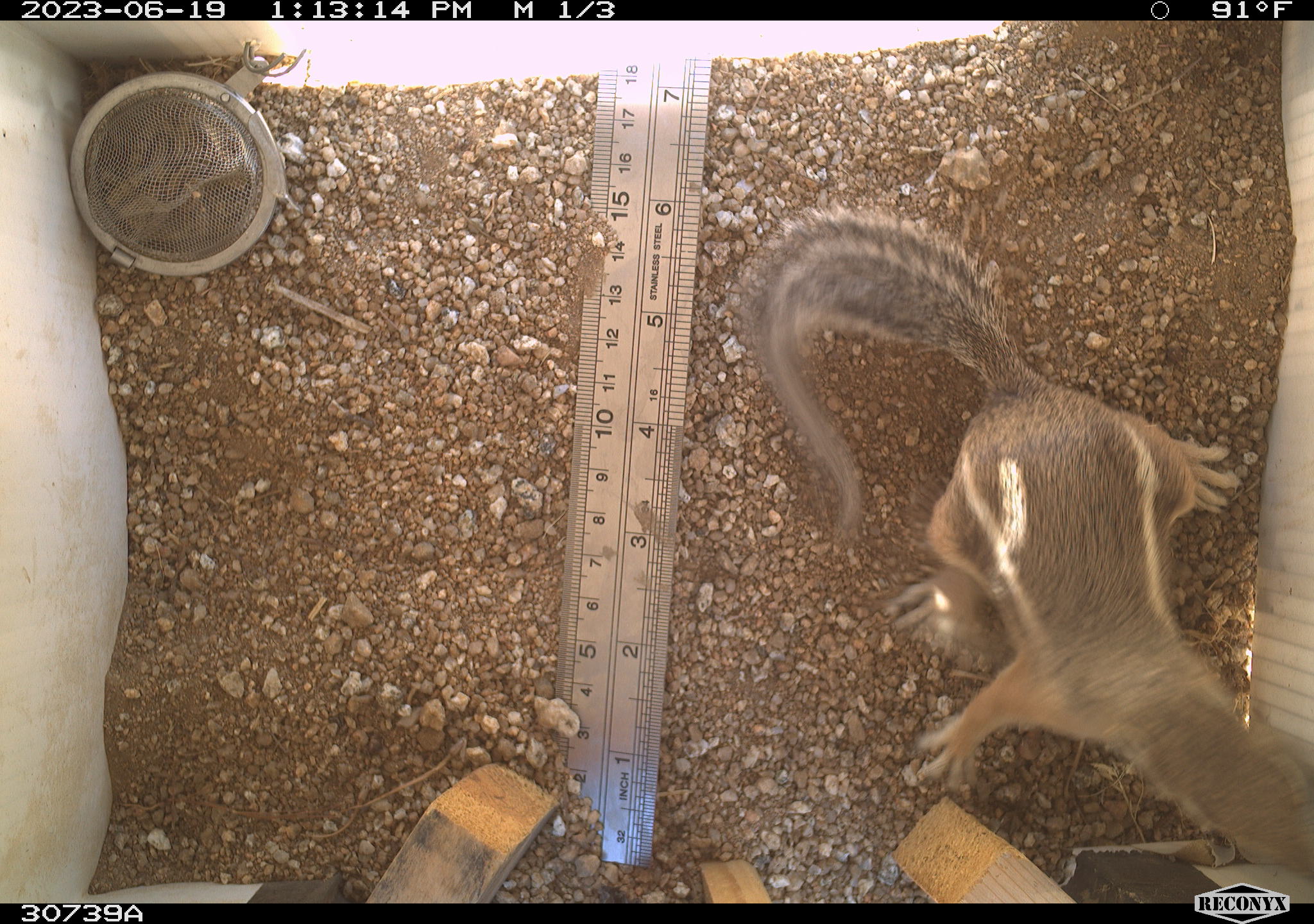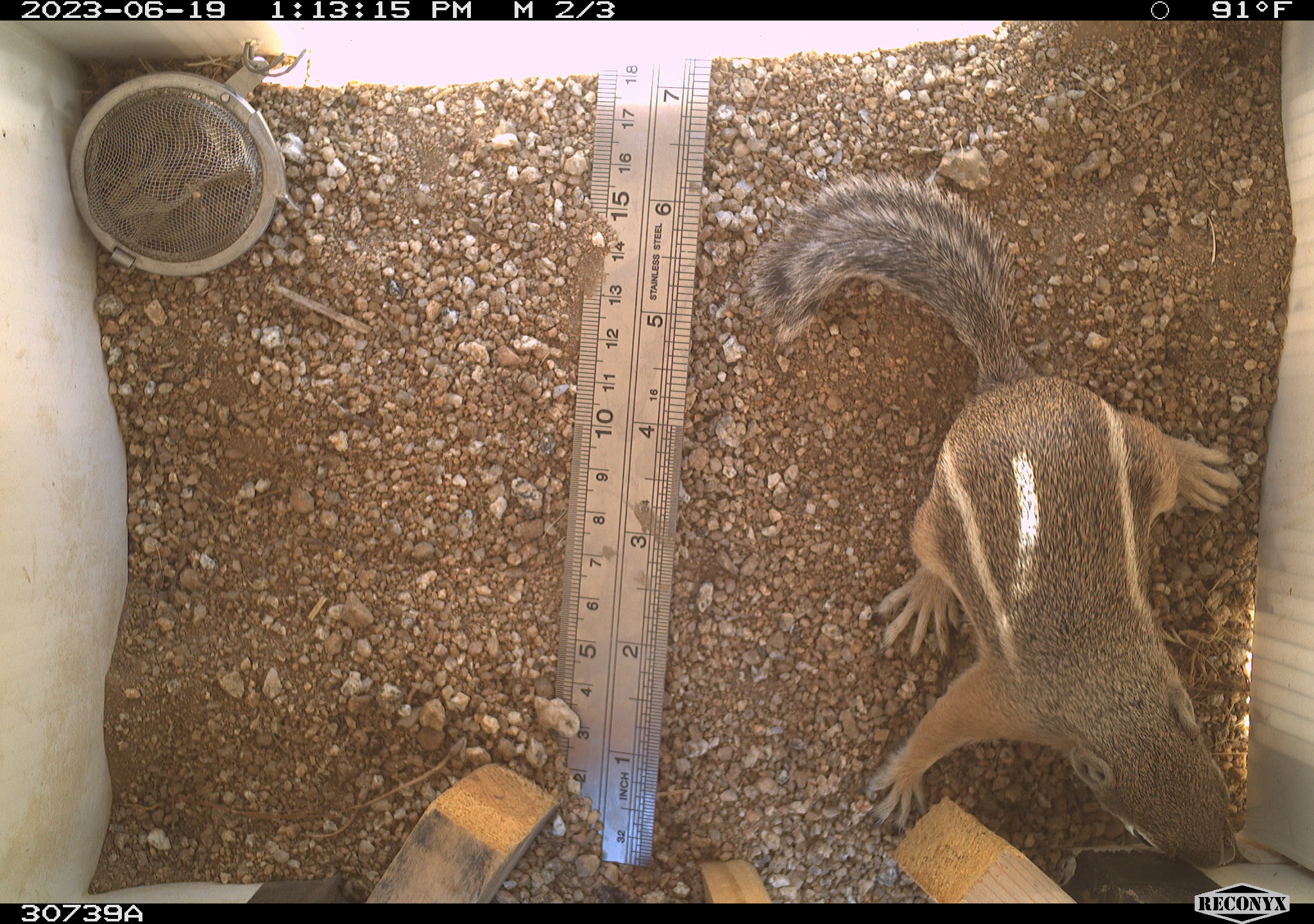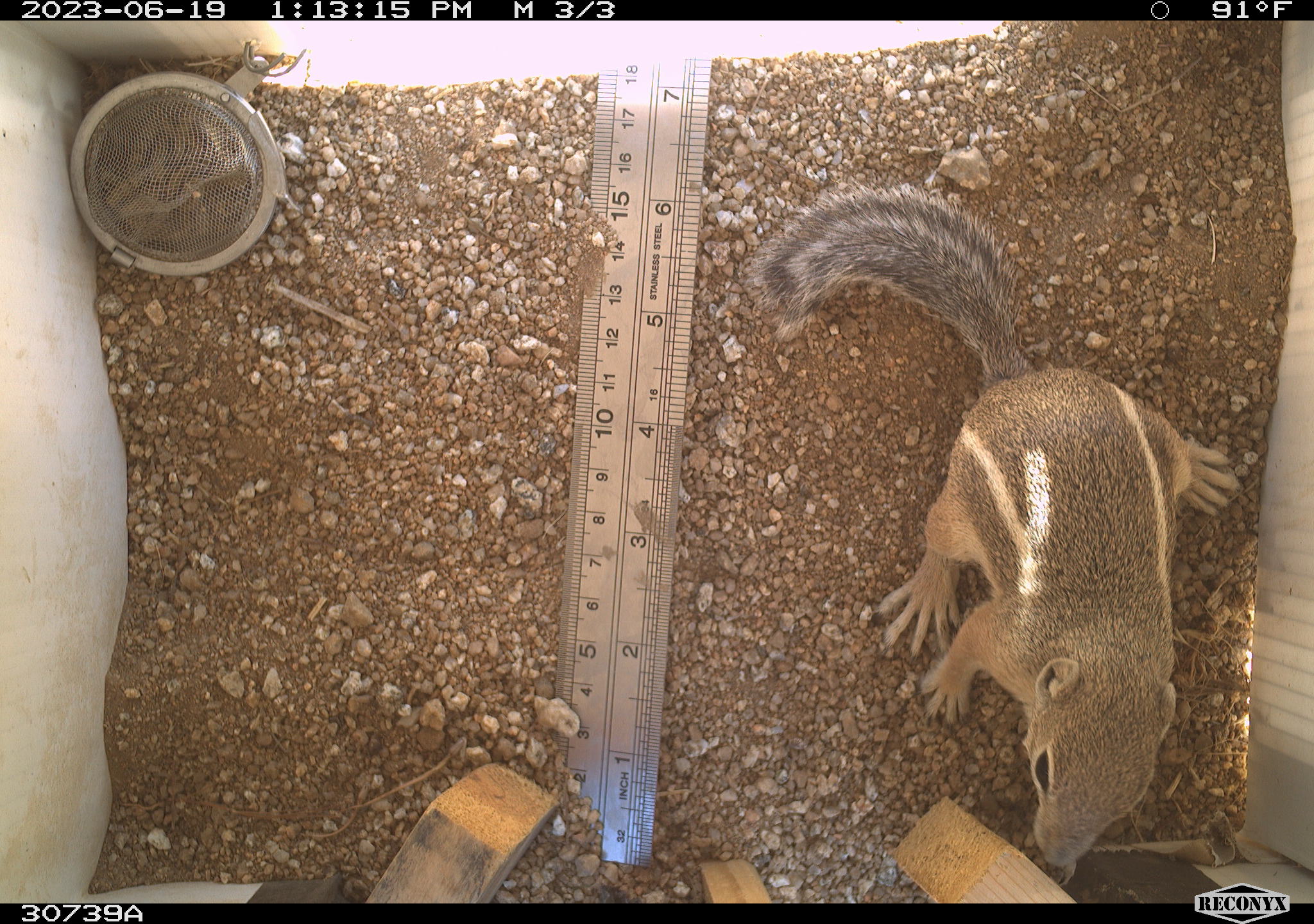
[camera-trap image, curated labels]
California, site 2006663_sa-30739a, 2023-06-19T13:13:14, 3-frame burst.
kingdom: Animalia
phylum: Chordata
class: Mammalia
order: Rodentia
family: Sciuridae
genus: Ammospermophilus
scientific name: Ammospermophilus leucurus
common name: white-tailed antelope squirrel